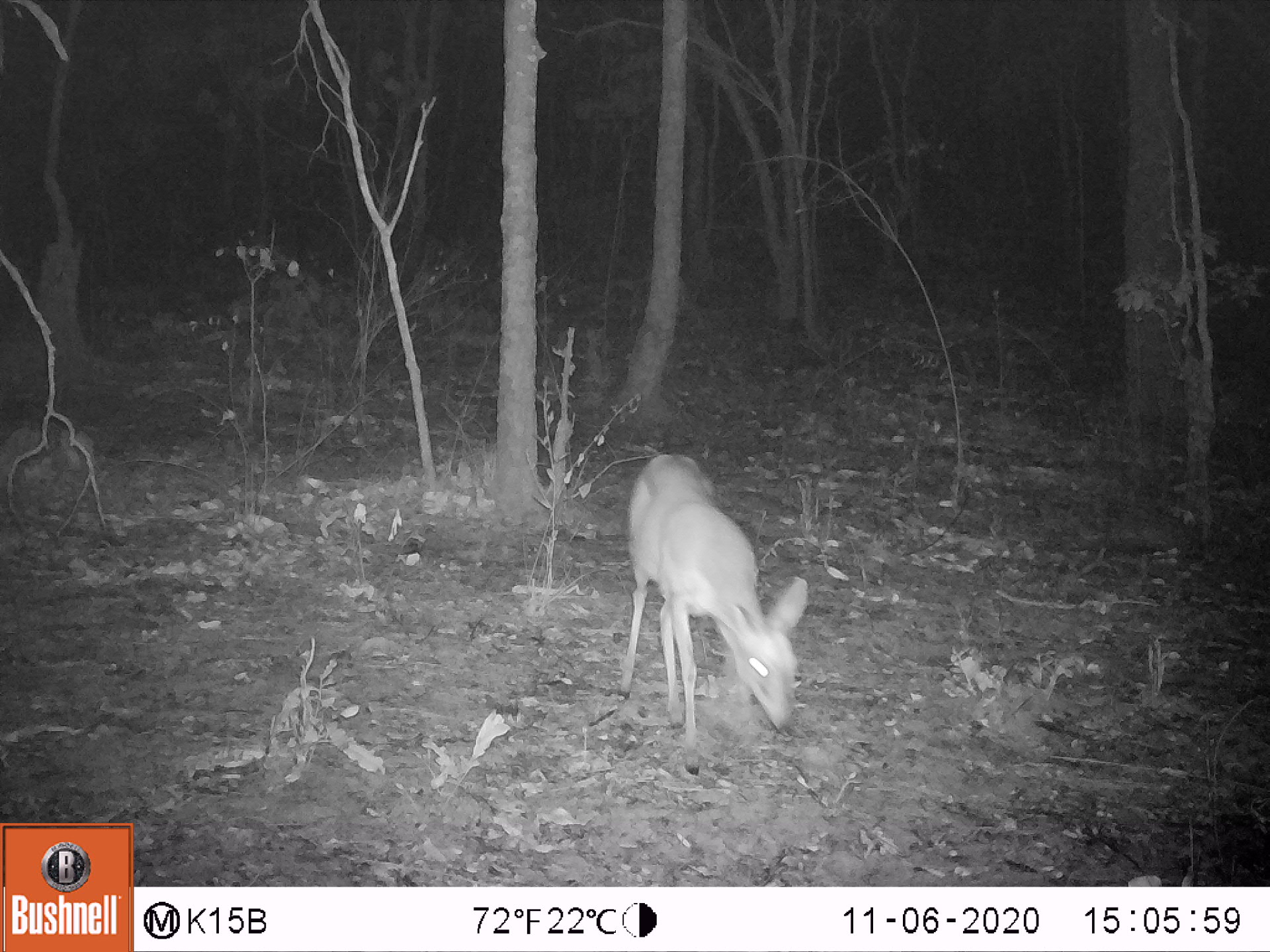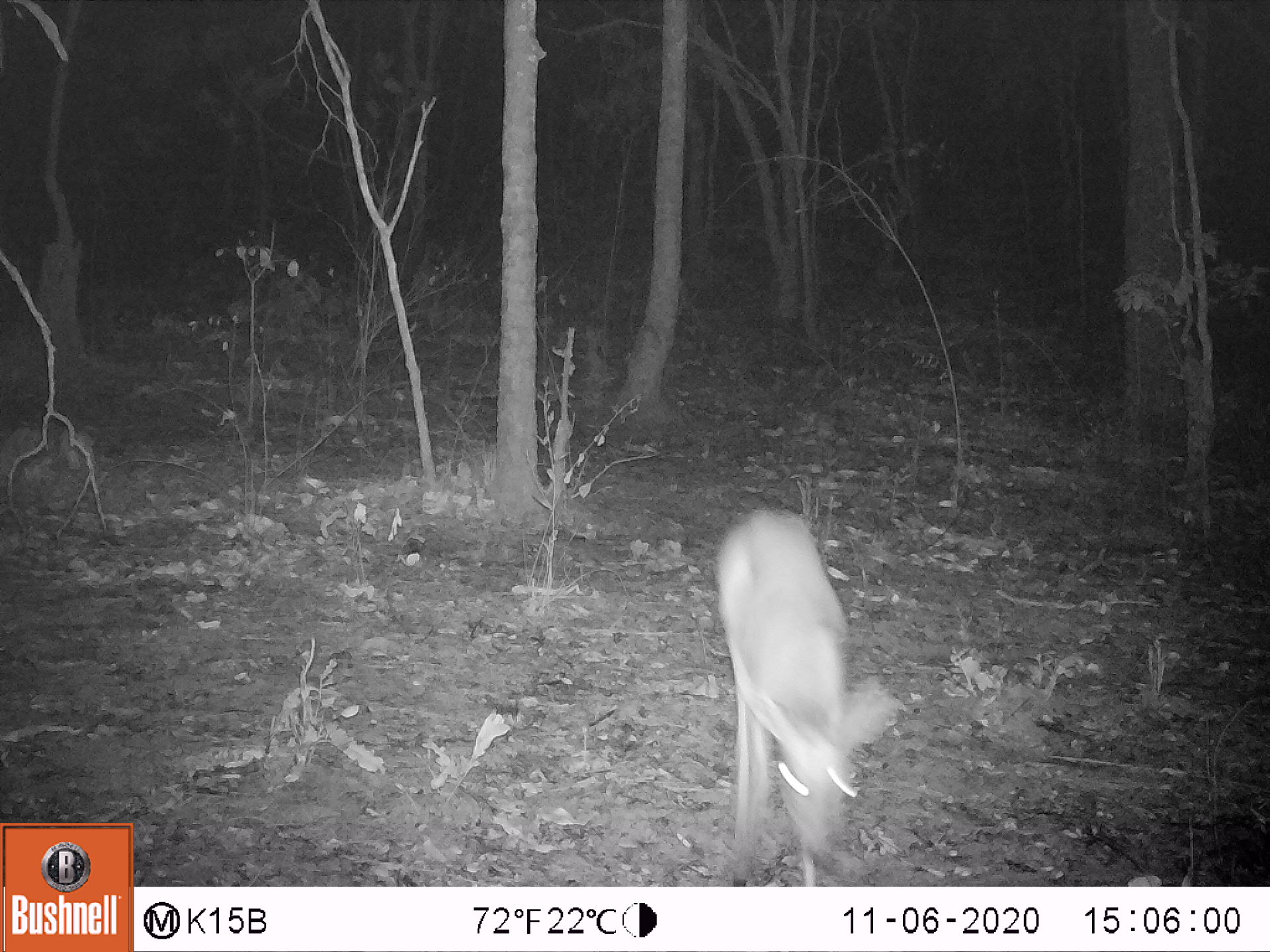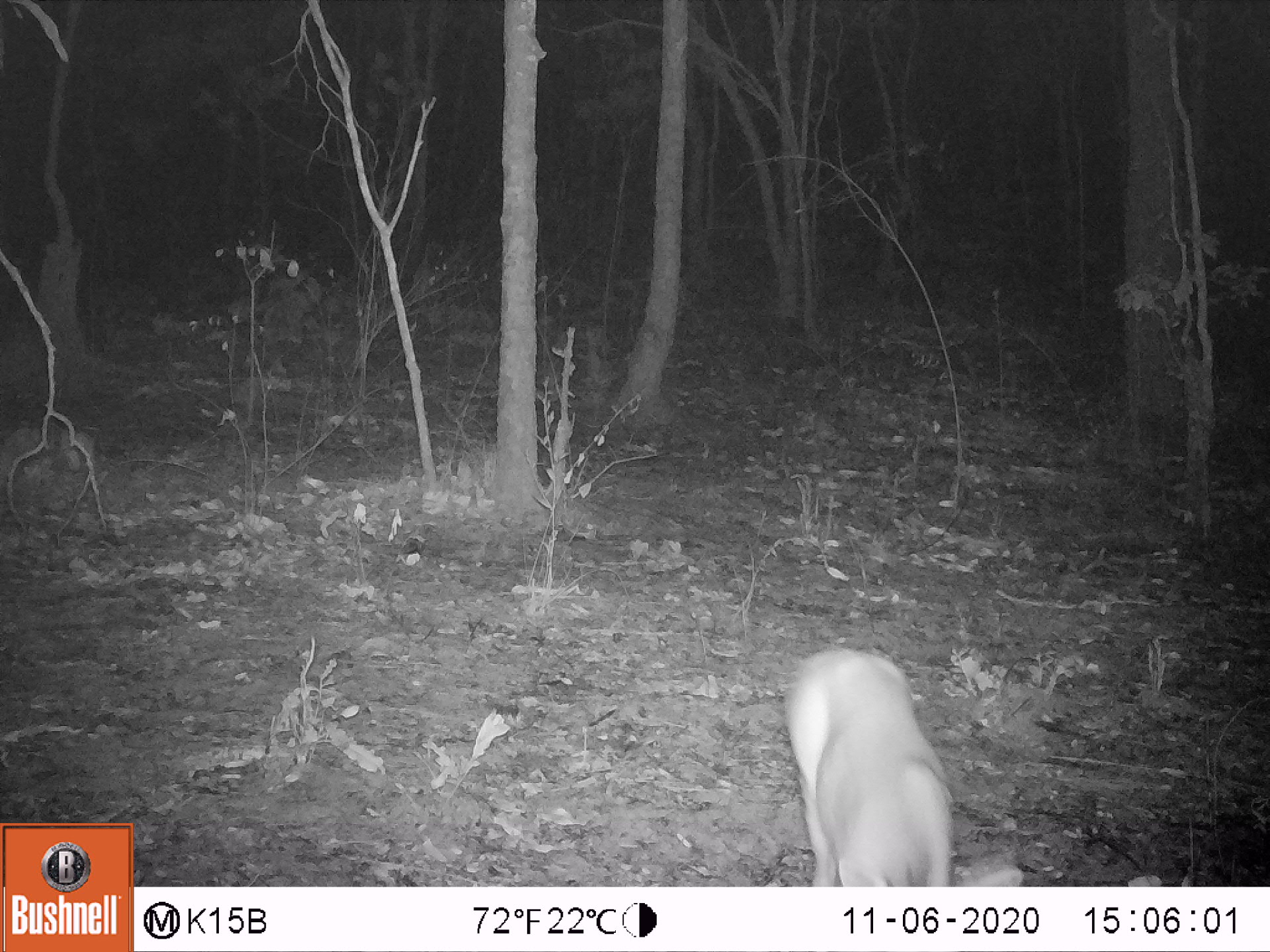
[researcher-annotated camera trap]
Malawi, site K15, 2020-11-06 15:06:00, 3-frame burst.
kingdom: Animalia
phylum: Chordata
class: Mammalia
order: Artiodactyla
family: Bovidae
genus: Sylvicapra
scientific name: Sylvicapra grimmia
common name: common duiker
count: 1